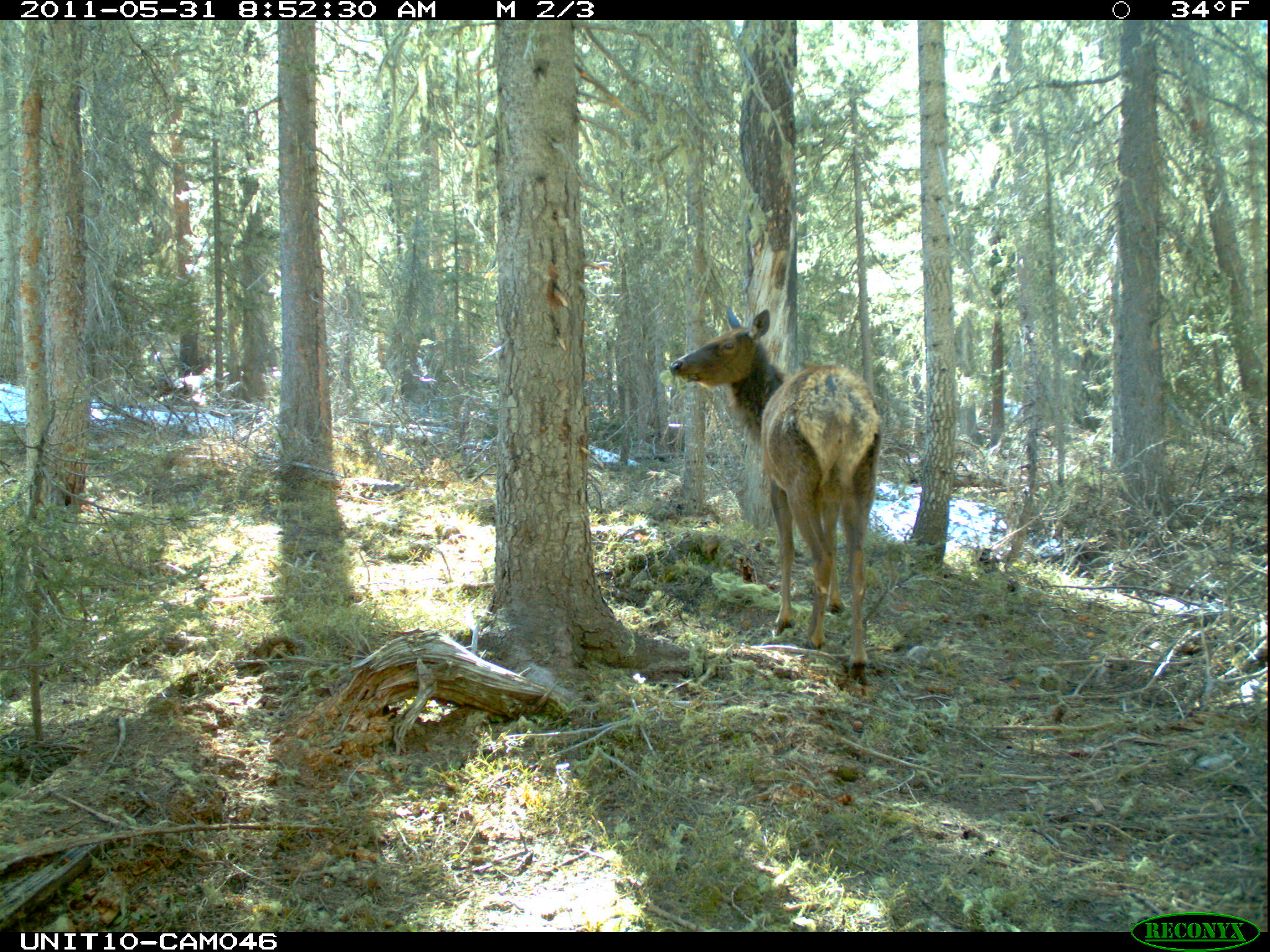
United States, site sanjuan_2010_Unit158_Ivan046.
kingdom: Animalia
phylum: Chordata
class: Mammalia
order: Artiodactyla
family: Cervidae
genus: Cervus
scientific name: Cervus elaphus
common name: red deer